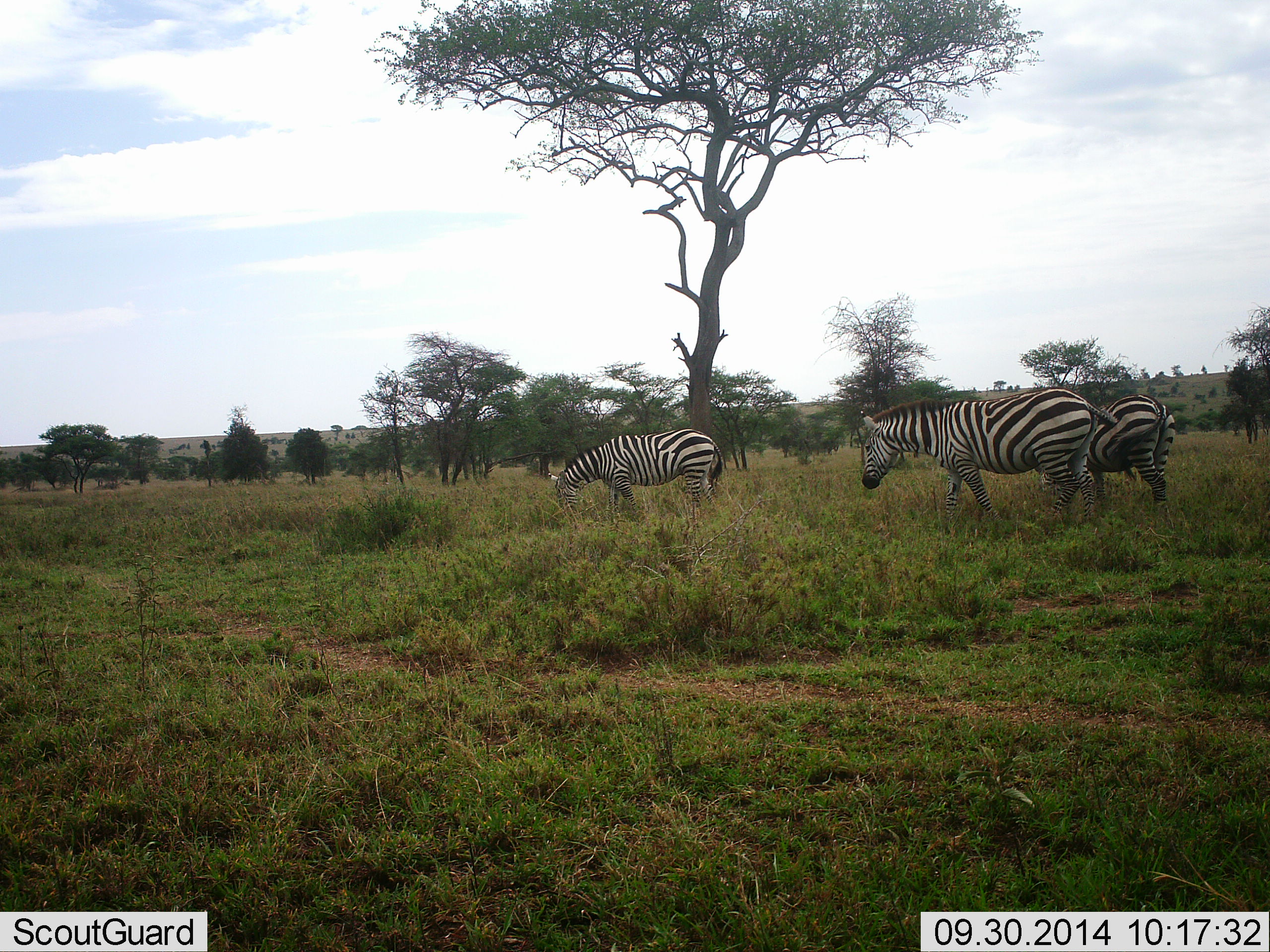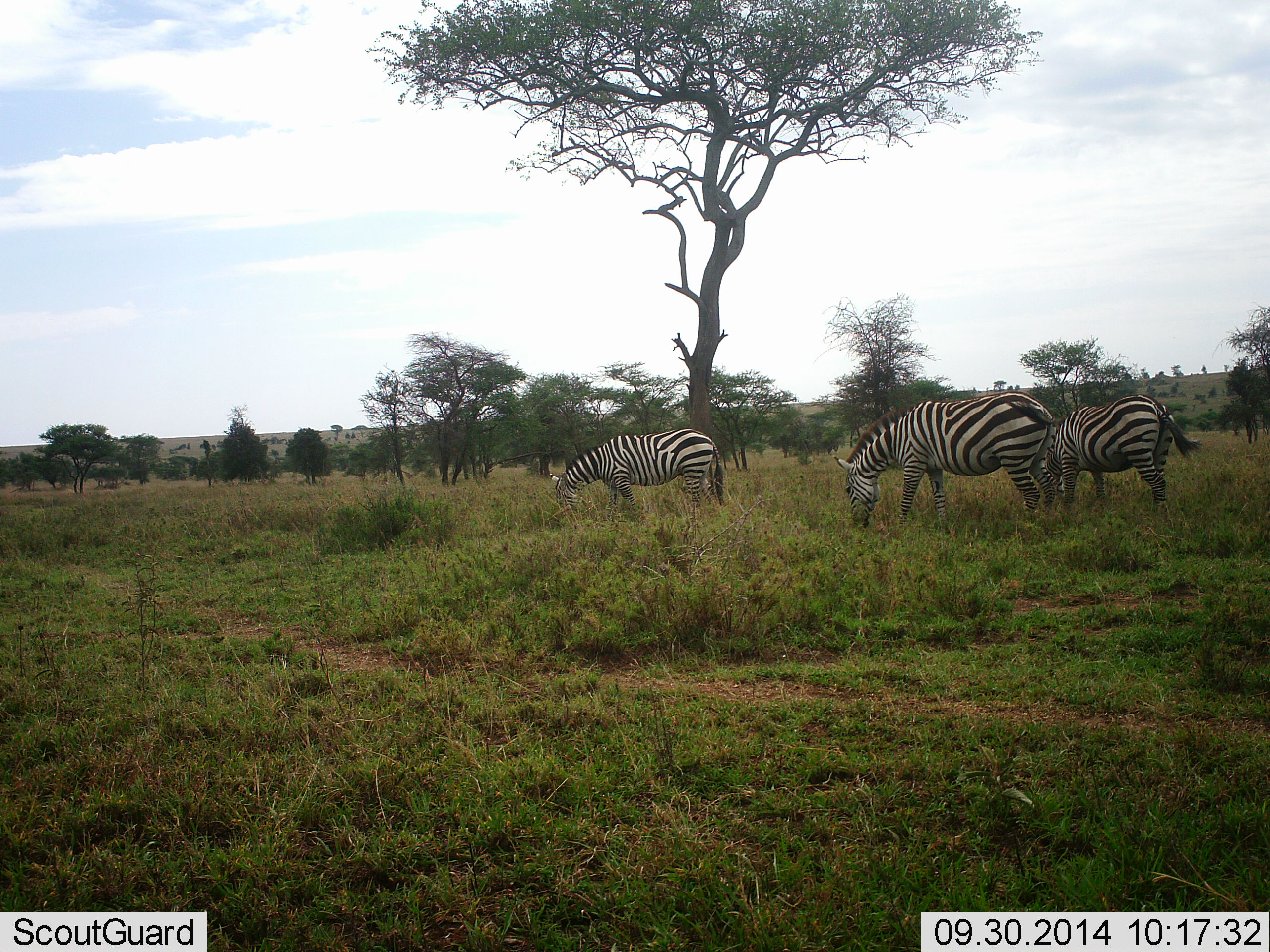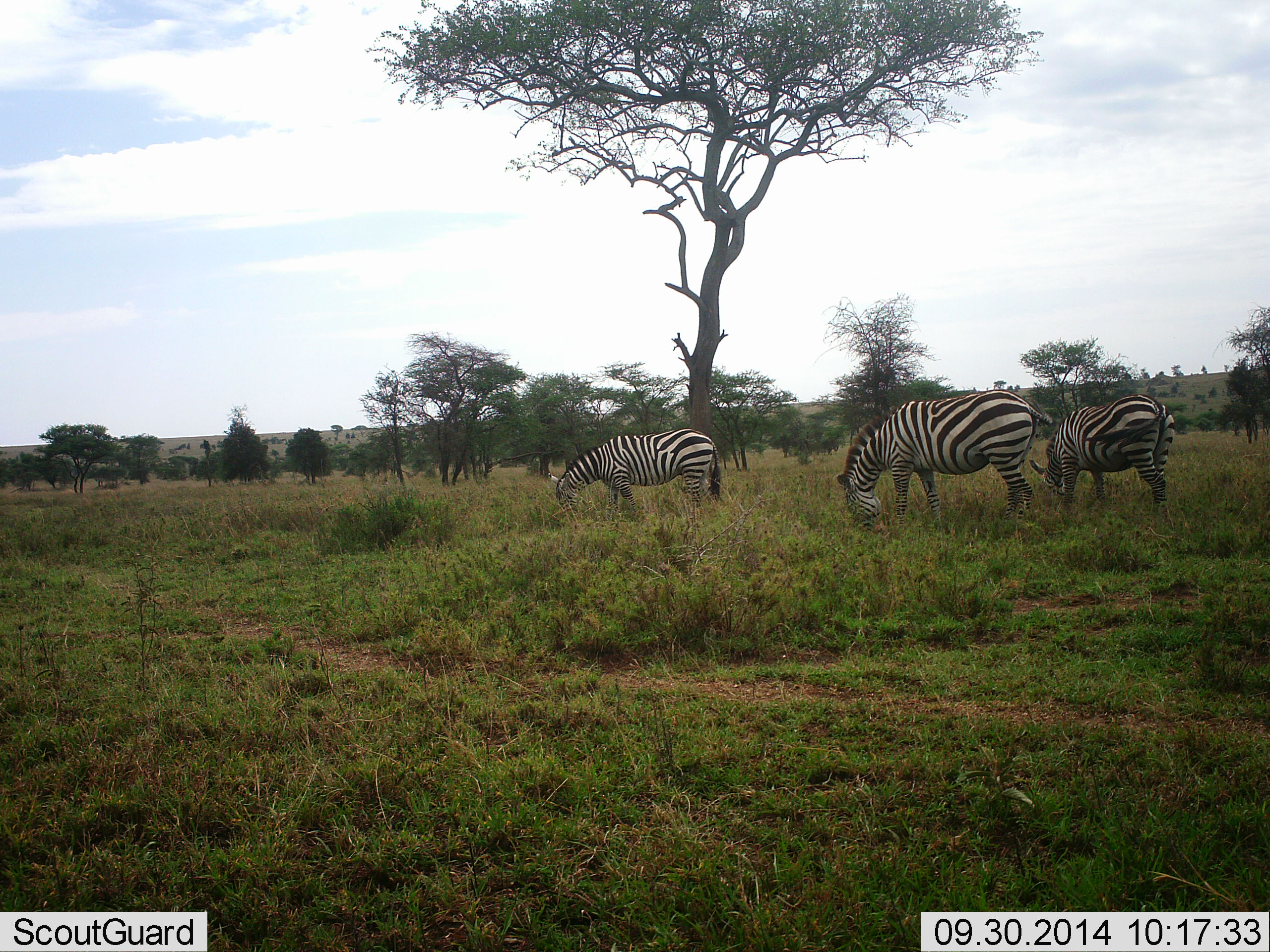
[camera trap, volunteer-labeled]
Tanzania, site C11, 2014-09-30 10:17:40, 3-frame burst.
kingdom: Animalia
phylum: Chordata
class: Mammalia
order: Perissodactyla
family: Equidae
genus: Equus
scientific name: Equus quagga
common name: plains zebra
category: zebra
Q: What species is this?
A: Zebra (plains zebra) (Equus quagga).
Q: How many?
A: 3.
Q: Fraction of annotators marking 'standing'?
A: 40%.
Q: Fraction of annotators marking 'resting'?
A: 0%.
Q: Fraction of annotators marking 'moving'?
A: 20%.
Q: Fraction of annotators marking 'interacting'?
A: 0%.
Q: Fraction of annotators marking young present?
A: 0%.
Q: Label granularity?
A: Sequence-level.